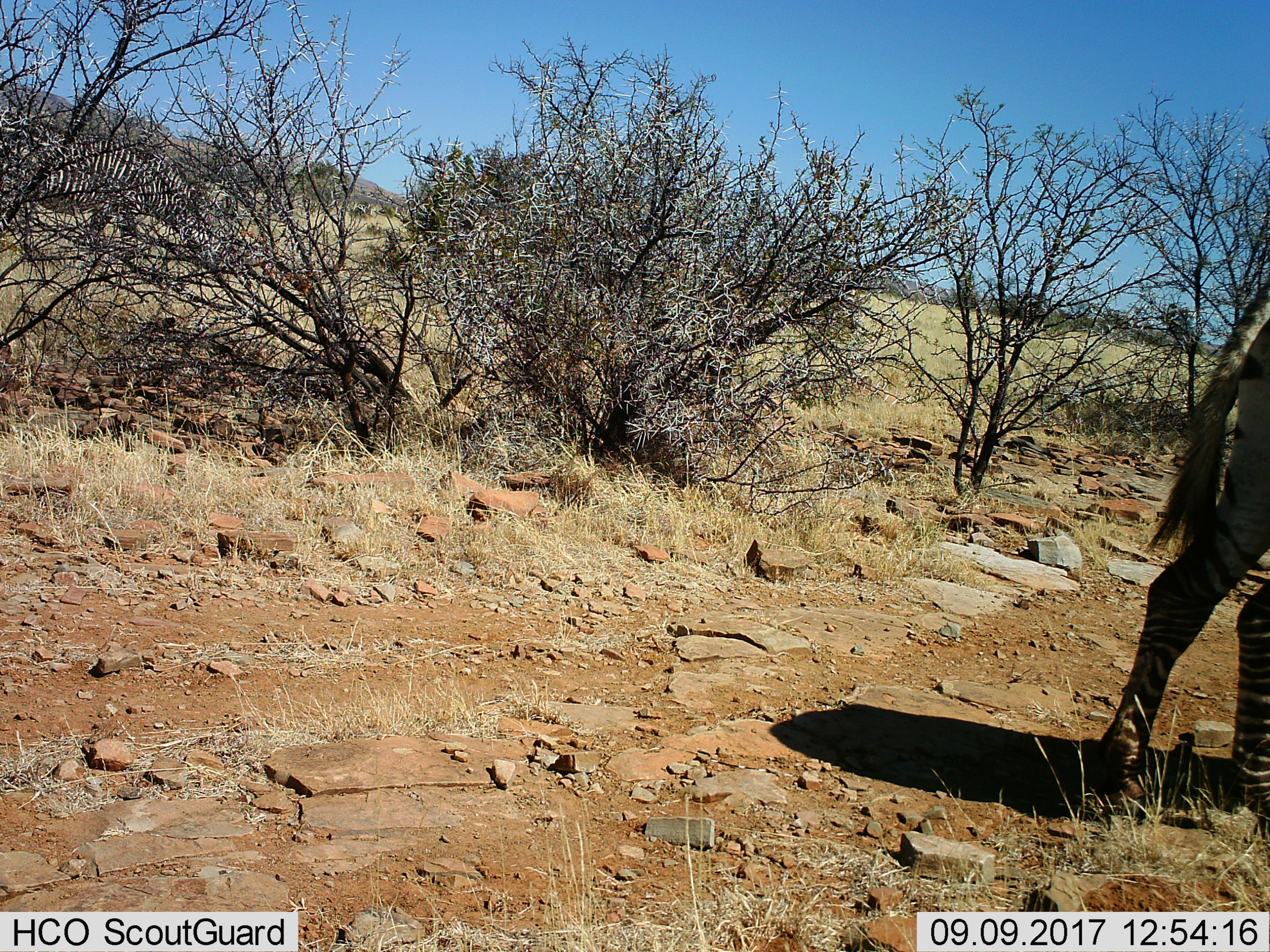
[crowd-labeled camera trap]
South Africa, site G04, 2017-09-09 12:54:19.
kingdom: Animalia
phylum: Chordata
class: Mammalia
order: Perissodactyla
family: Equidae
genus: Equus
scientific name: Equus zebra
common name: mountain zebra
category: zebramountain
Zebramountain (mountain zebra) (Equus zebra), count 1. Behavior (volunteer vote fractions): standing 20%, resting 0%, moving 90%, interacting 0%. Young present (vote fraction): 0%. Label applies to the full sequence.